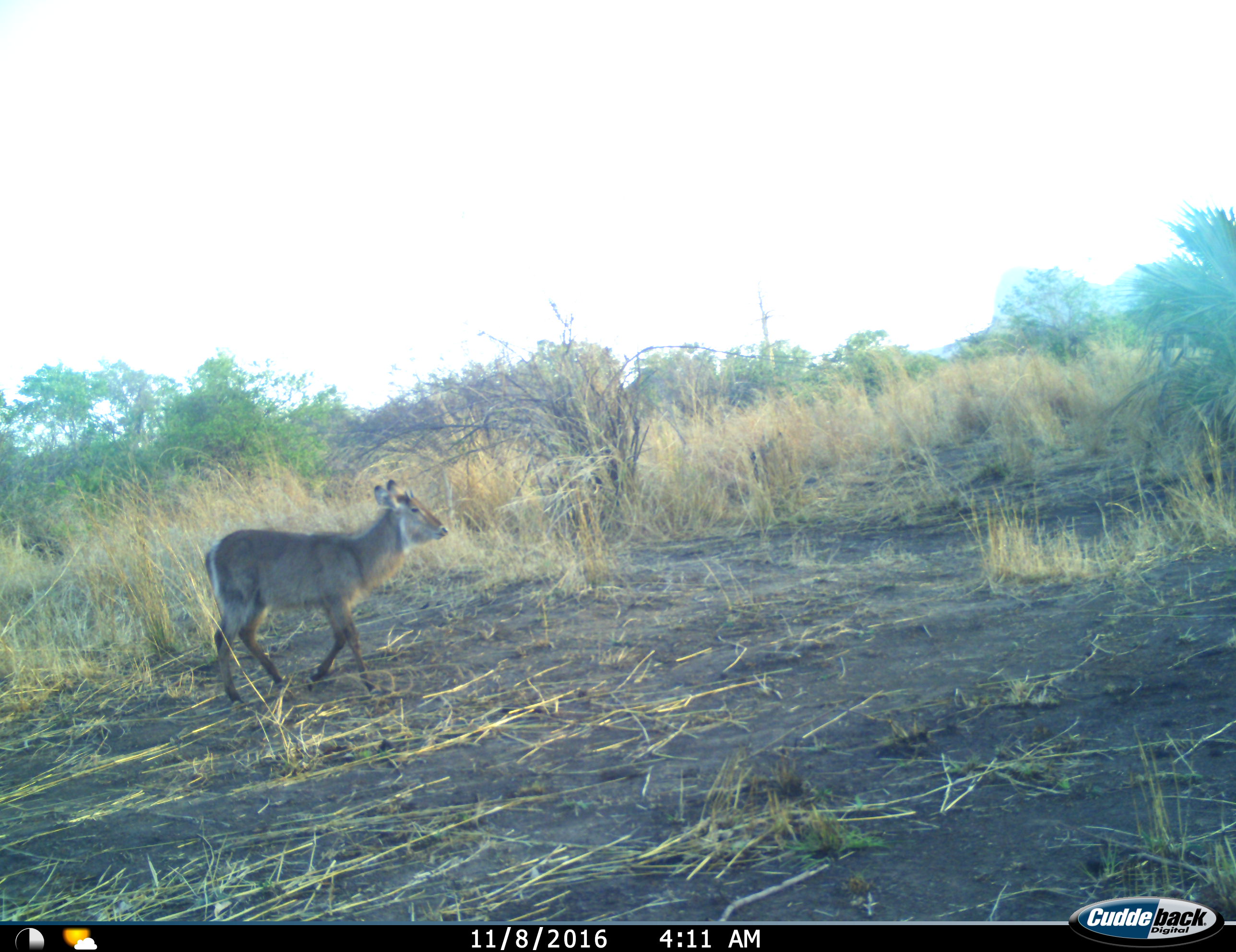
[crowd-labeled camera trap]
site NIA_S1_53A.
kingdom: Animalia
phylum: Chordata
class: Mammalia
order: Artiodactyla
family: Bovidae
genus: Kobus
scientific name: Kobus ellipsiprymnus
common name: waterbuck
Waterbuck (Kobus ellipsiprymnus), count 1. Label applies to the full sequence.